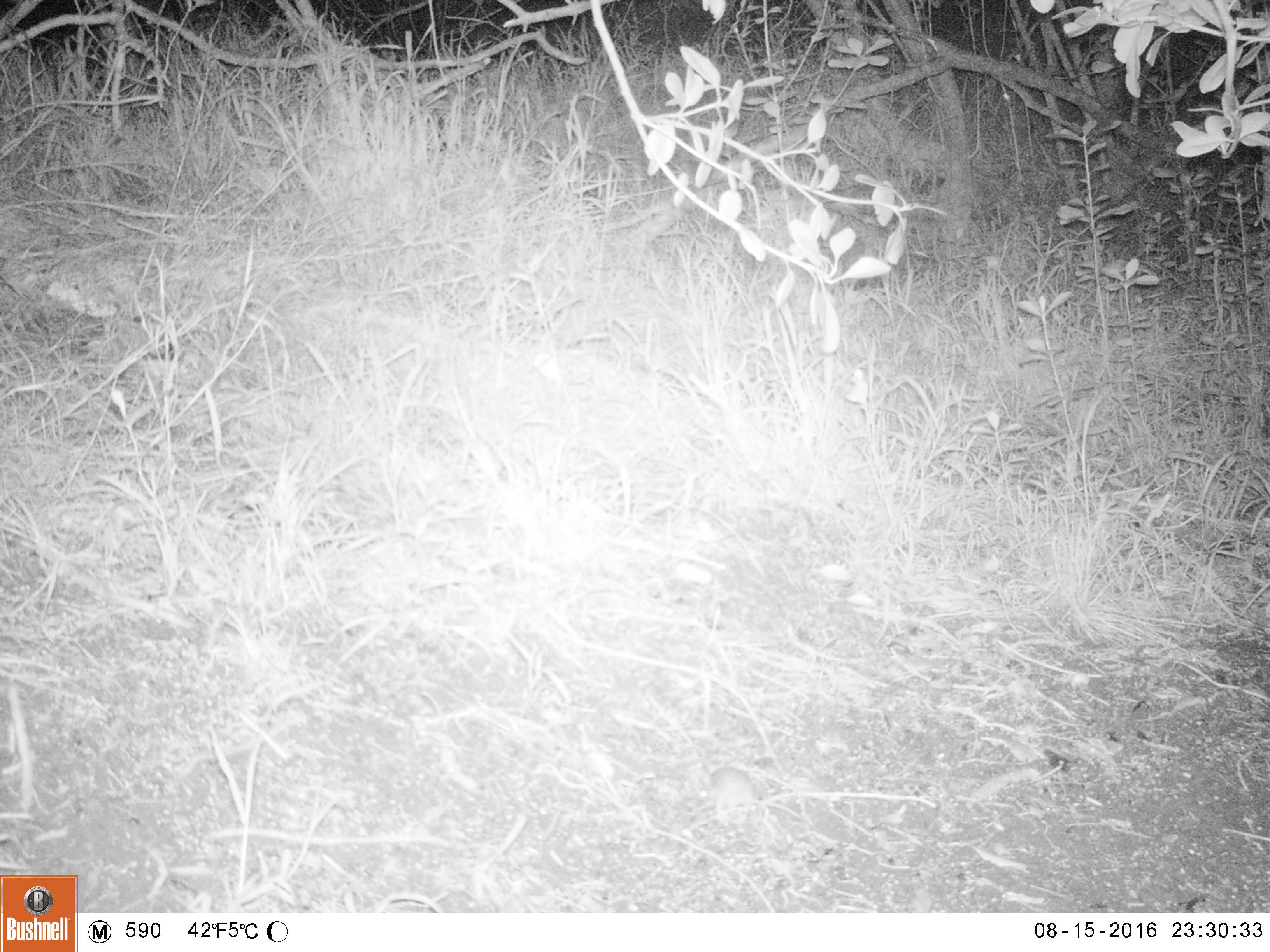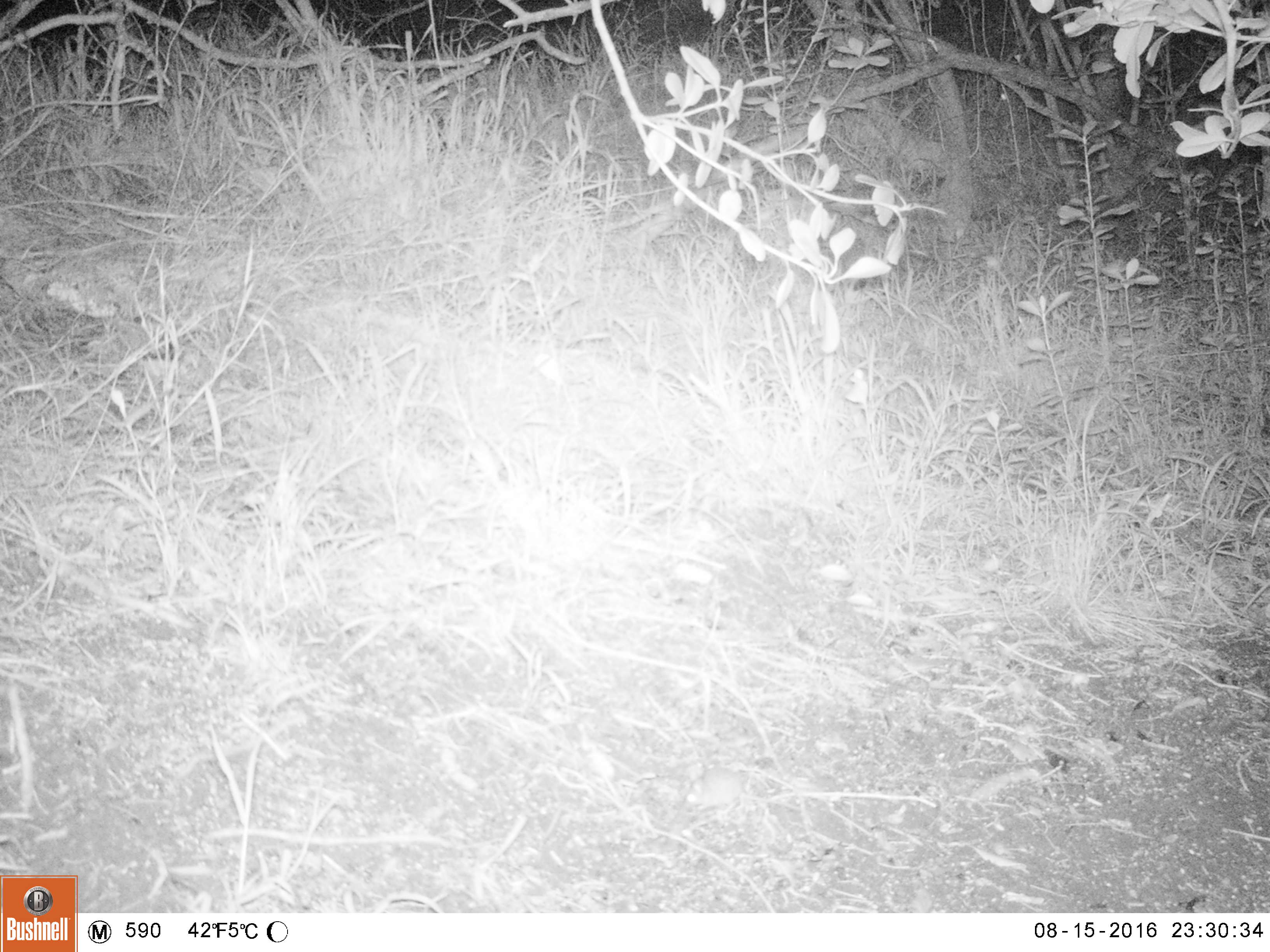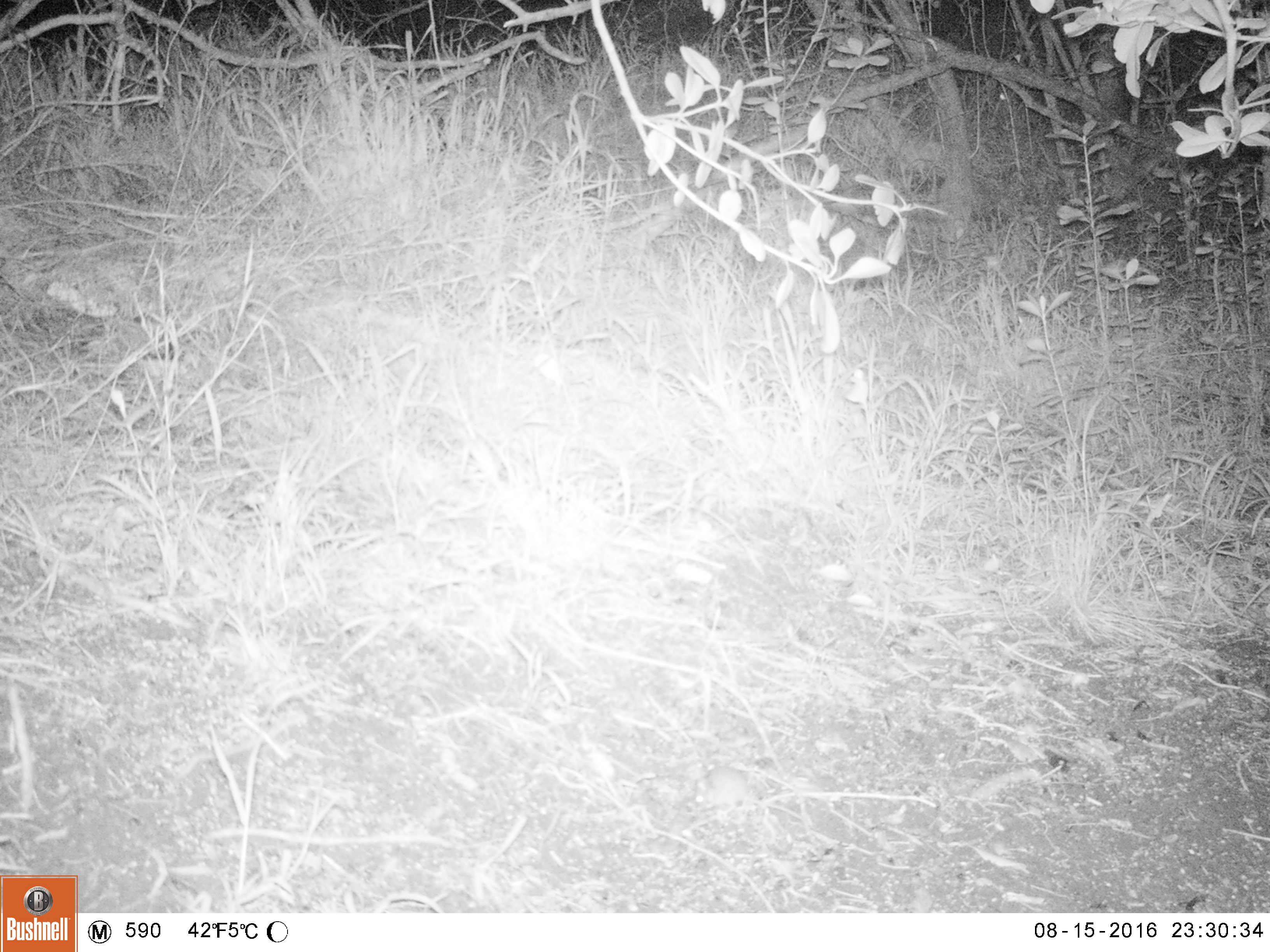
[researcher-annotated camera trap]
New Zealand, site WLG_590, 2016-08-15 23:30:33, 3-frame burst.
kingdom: Animalia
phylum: Chordata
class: Mammalia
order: Rodentia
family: Muridae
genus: Mus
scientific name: Mus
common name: mouse